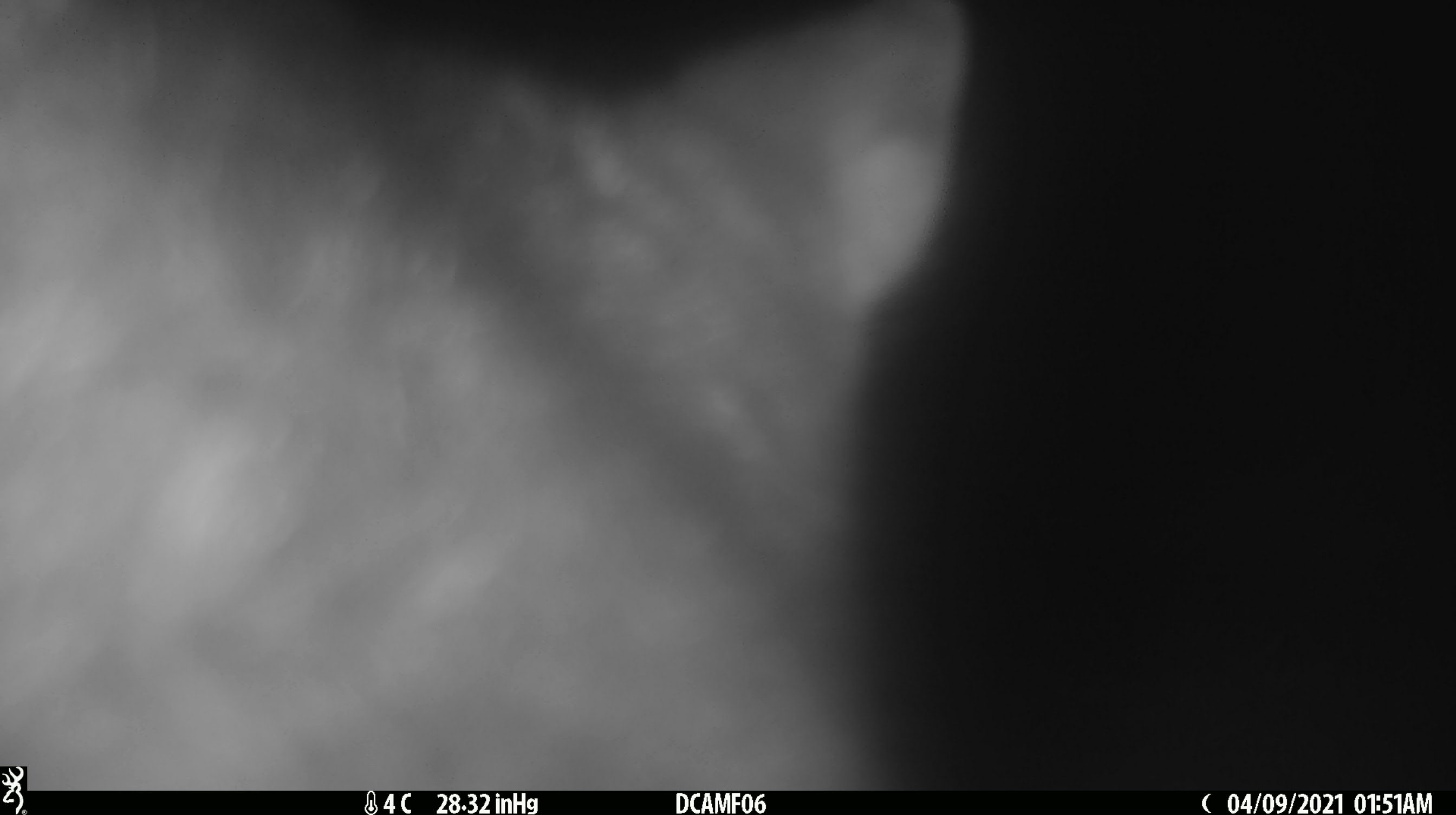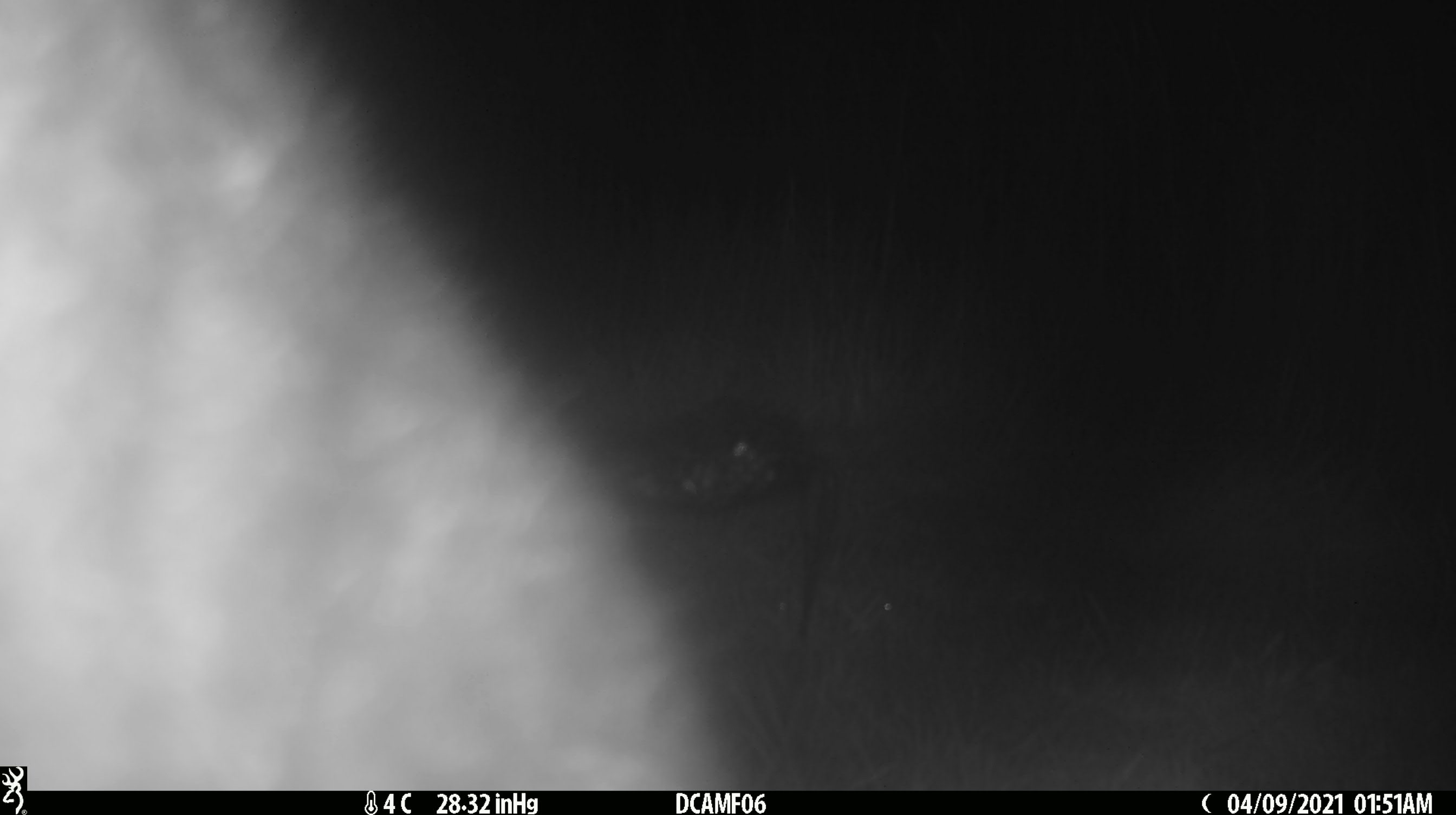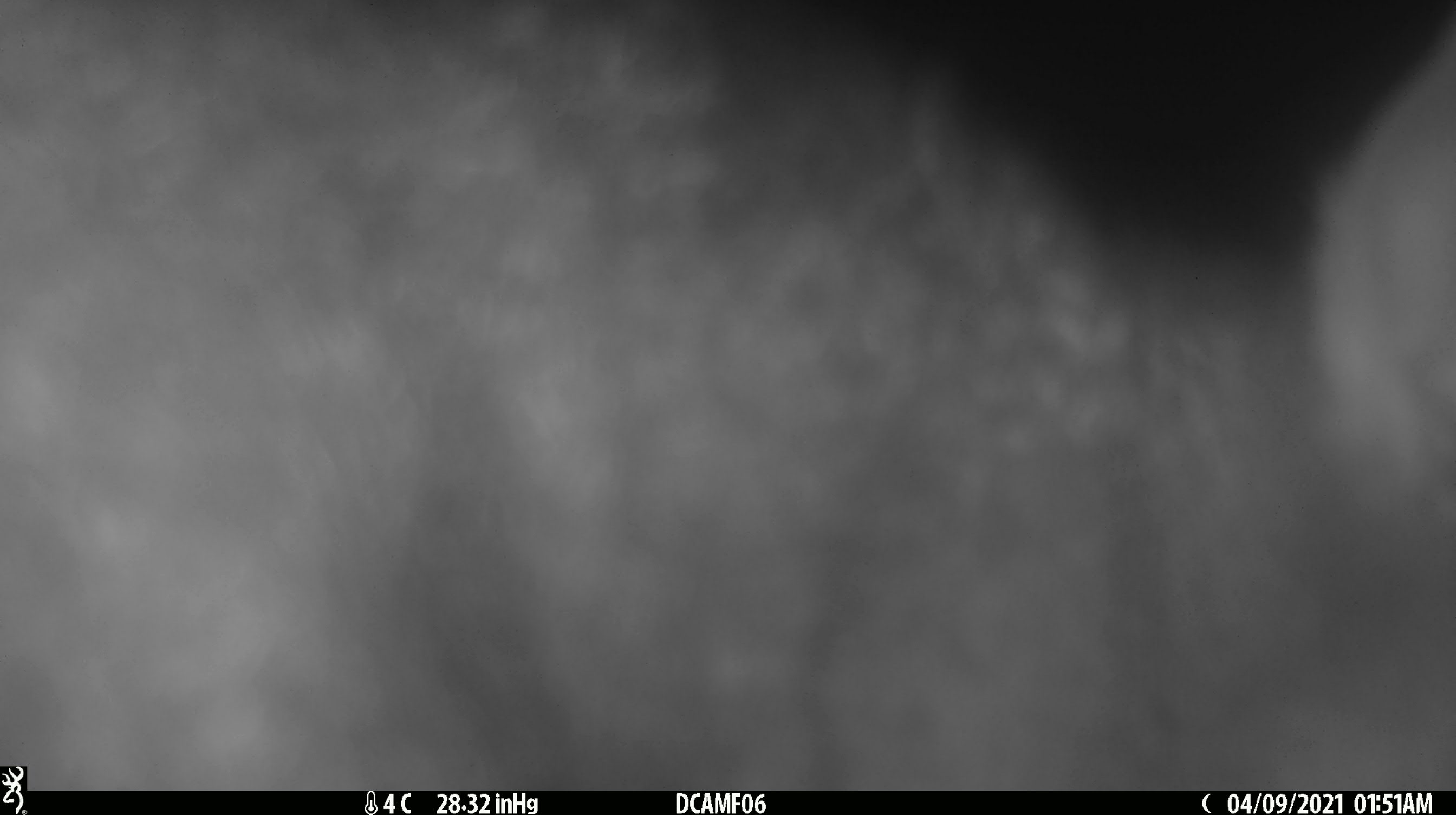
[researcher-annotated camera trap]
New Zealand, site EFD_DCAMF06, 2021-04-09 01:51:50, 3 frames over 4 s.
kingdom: Animalia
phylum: Chordata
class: Mammalia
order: Diprotodontia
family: Phalangeridae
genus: Trichosurus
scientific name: Trichosurus vulpecula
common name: common brushtail possum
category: possum